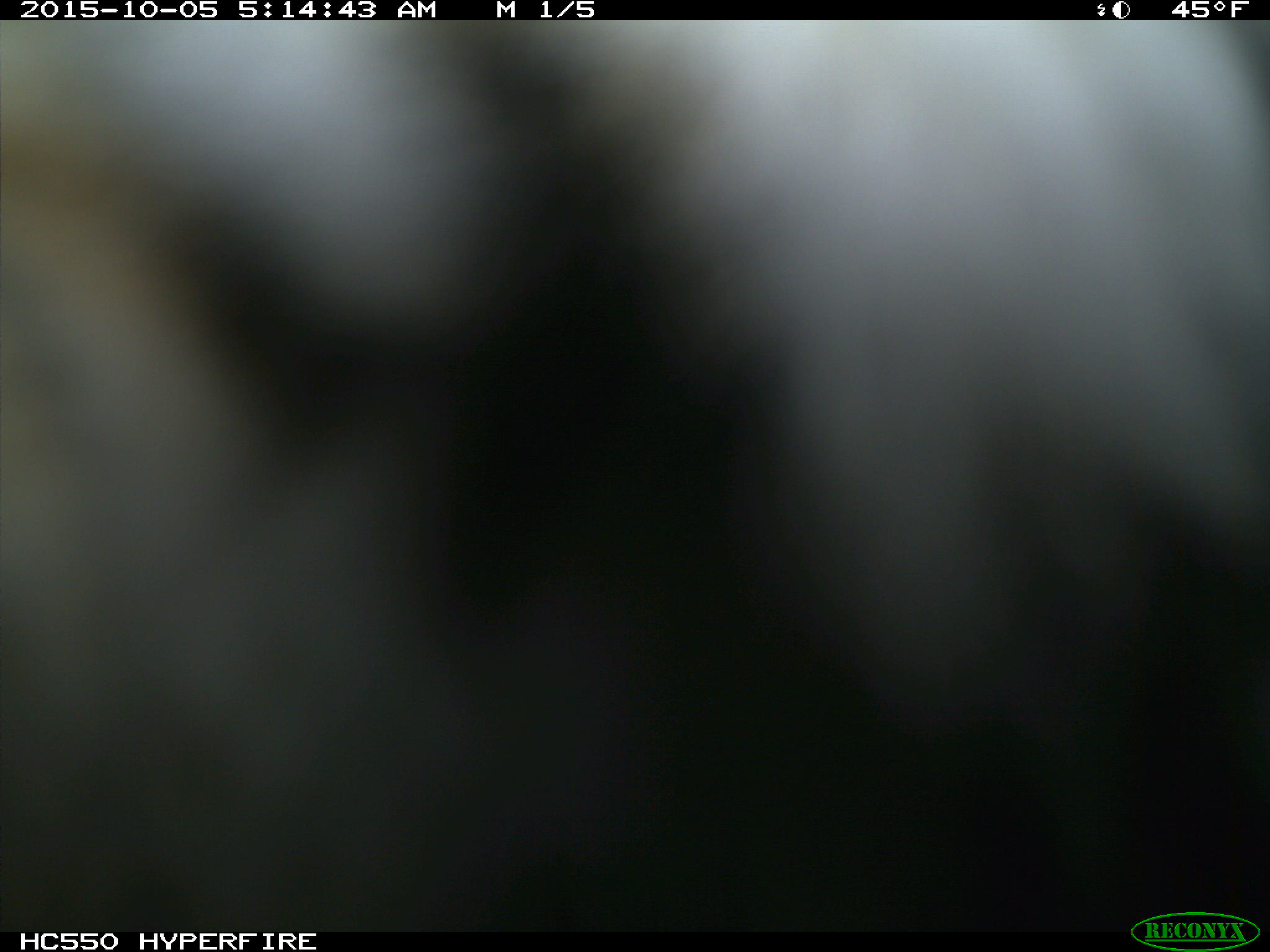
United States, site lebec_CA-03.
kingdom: Animalia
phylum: Chordata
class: Mammalia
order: Carnivora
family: Felidae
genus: Lynx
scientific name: Lynx rufus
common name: bobcat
Lynx rufus (bobcat).